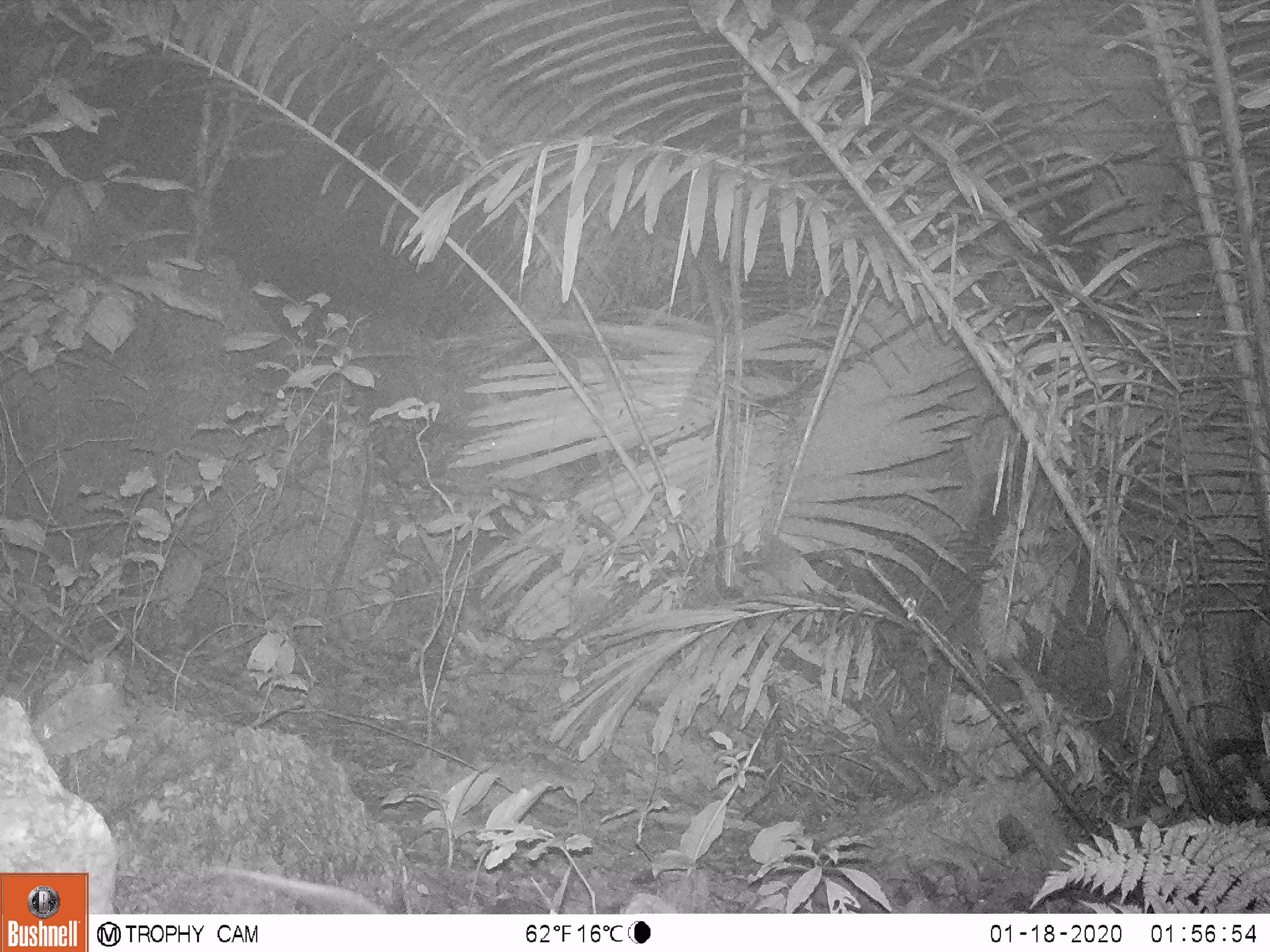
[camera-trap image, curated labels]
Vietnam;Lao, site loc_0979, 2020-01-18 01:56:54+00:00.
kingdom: Animalia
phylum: Chordata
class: Mammalia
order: Rodentia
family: Muridae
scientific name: Muridae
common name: old-world mice and rats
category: unidentified murid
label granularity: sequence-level